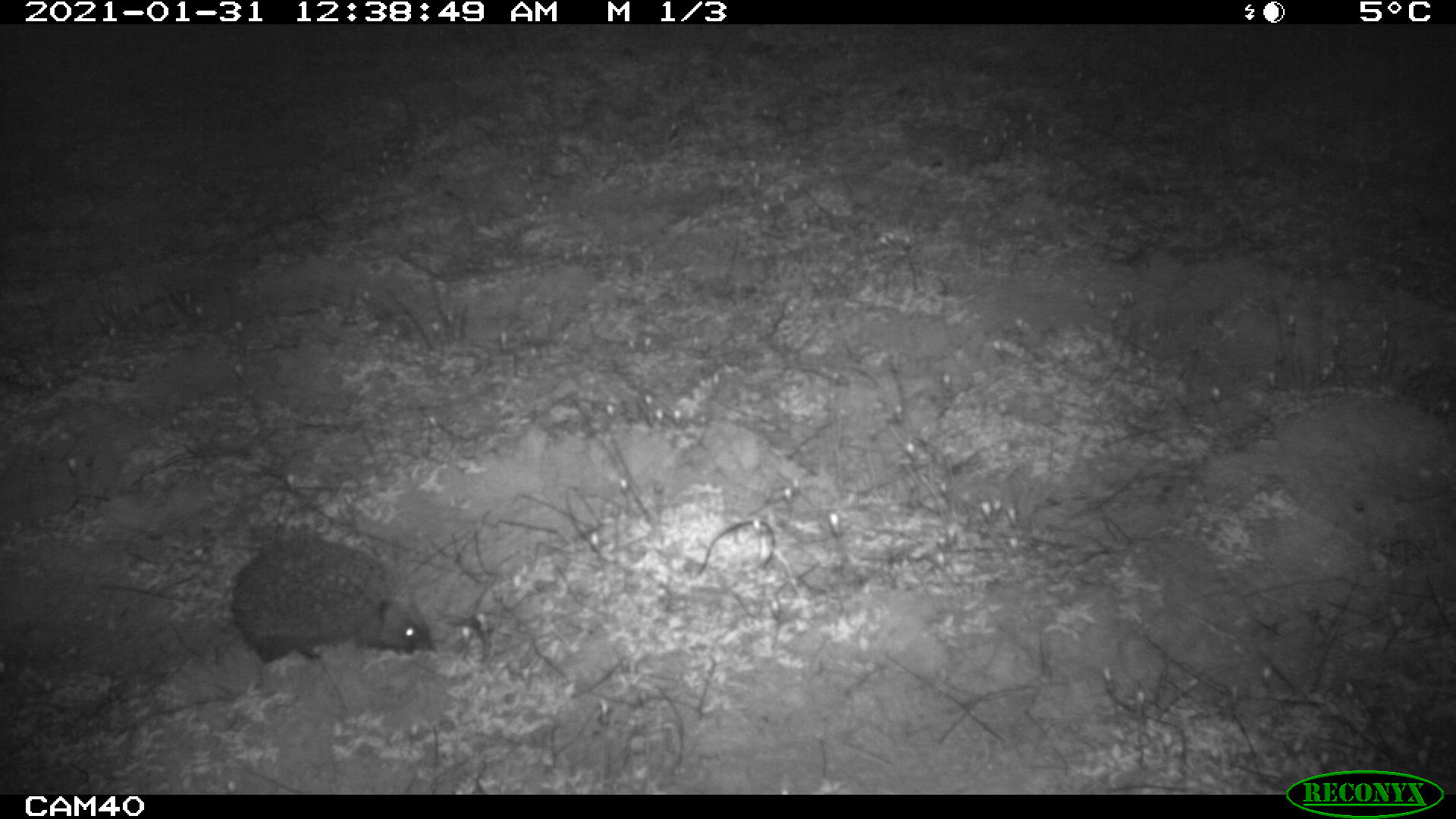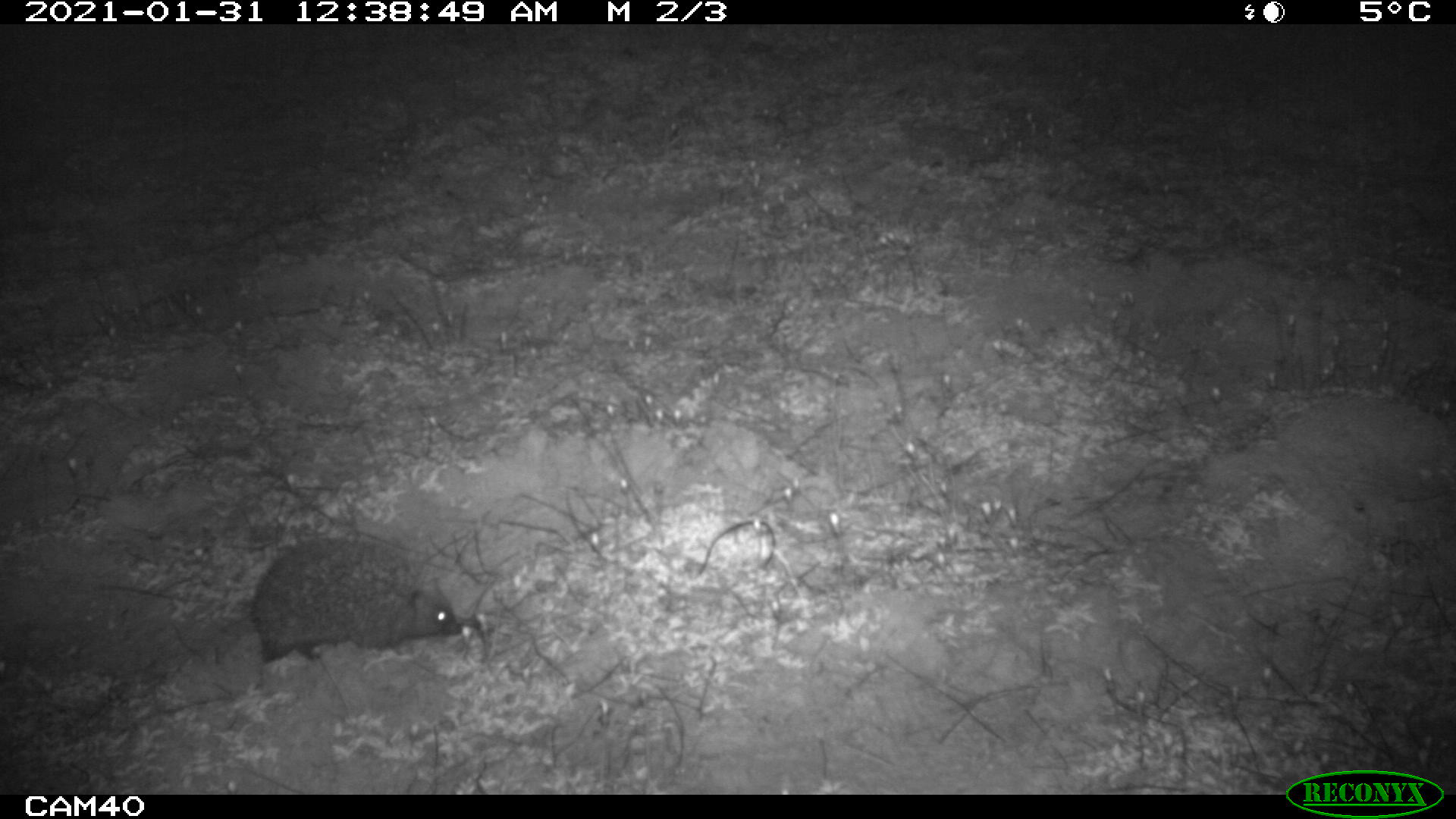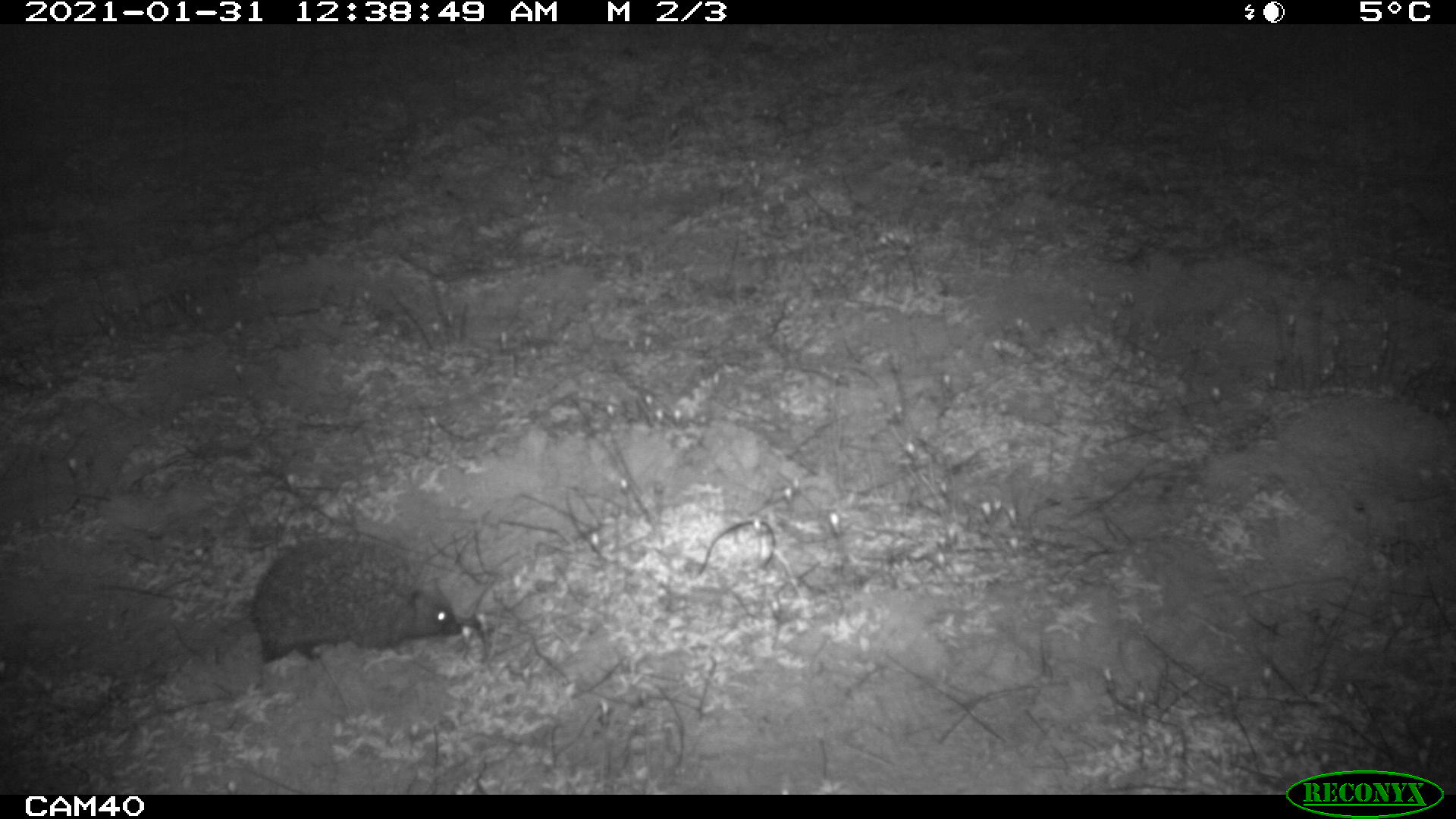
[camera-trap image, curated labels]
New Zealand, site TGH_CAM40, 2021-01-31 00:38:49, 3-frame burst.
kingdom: Animalia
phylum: Chordata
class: Mammalia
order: Eulipotyphla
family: Erinaceidae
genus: Erinaceus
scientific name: Erinaceus europaeus europaeus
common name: european hedgehog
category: hedgehog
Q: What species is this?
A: Hedgehog (european hedgehog) (Erinaceus europaeus europaeus).